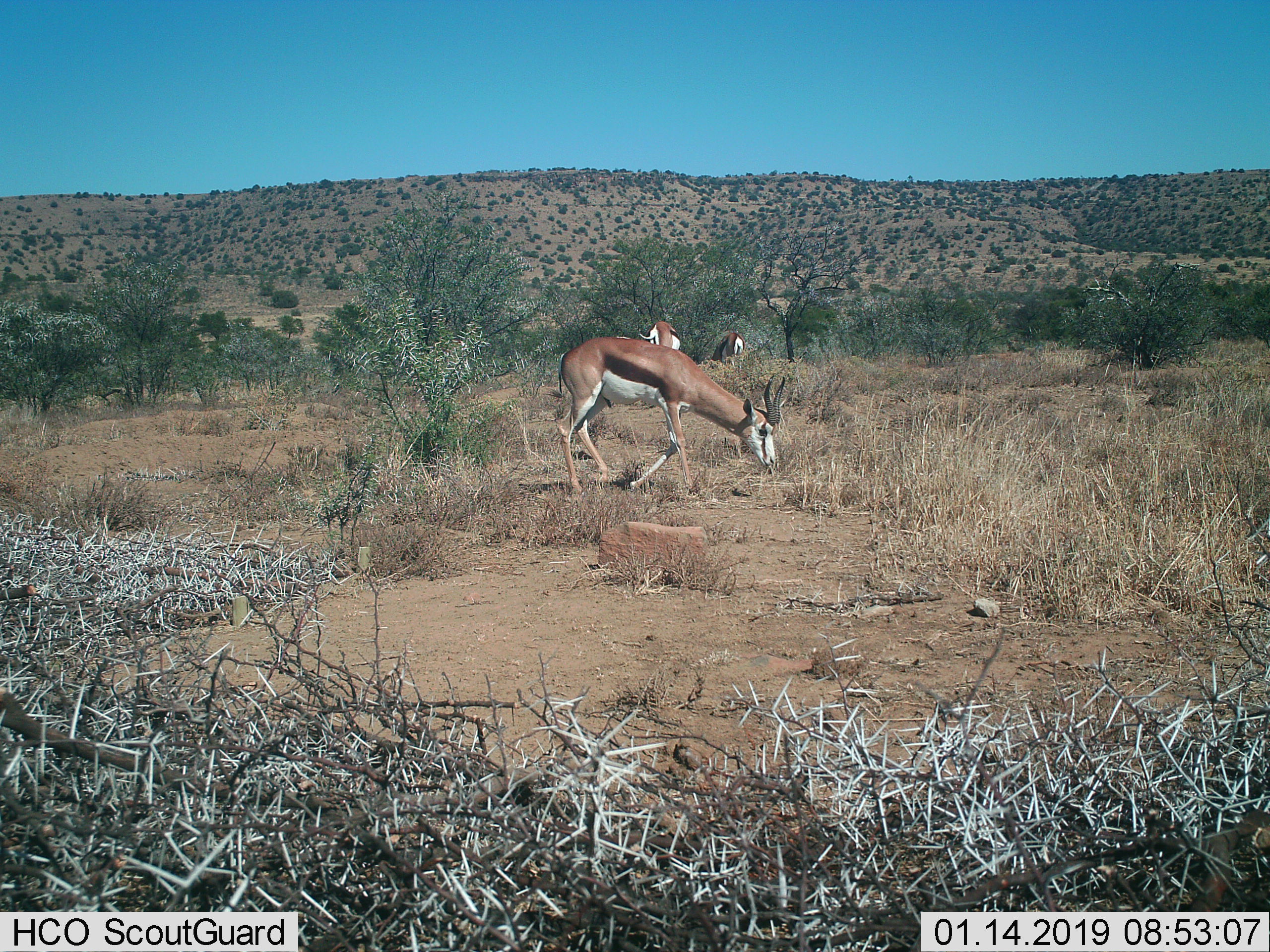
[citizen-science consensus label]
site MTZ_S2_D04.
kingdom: Animalia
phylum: Chordata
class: Mammalia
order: Artiodactyla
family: Bovidae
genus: Antidorcas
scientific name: Antidorcas marsupialis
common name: springbok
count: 3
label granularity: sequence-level